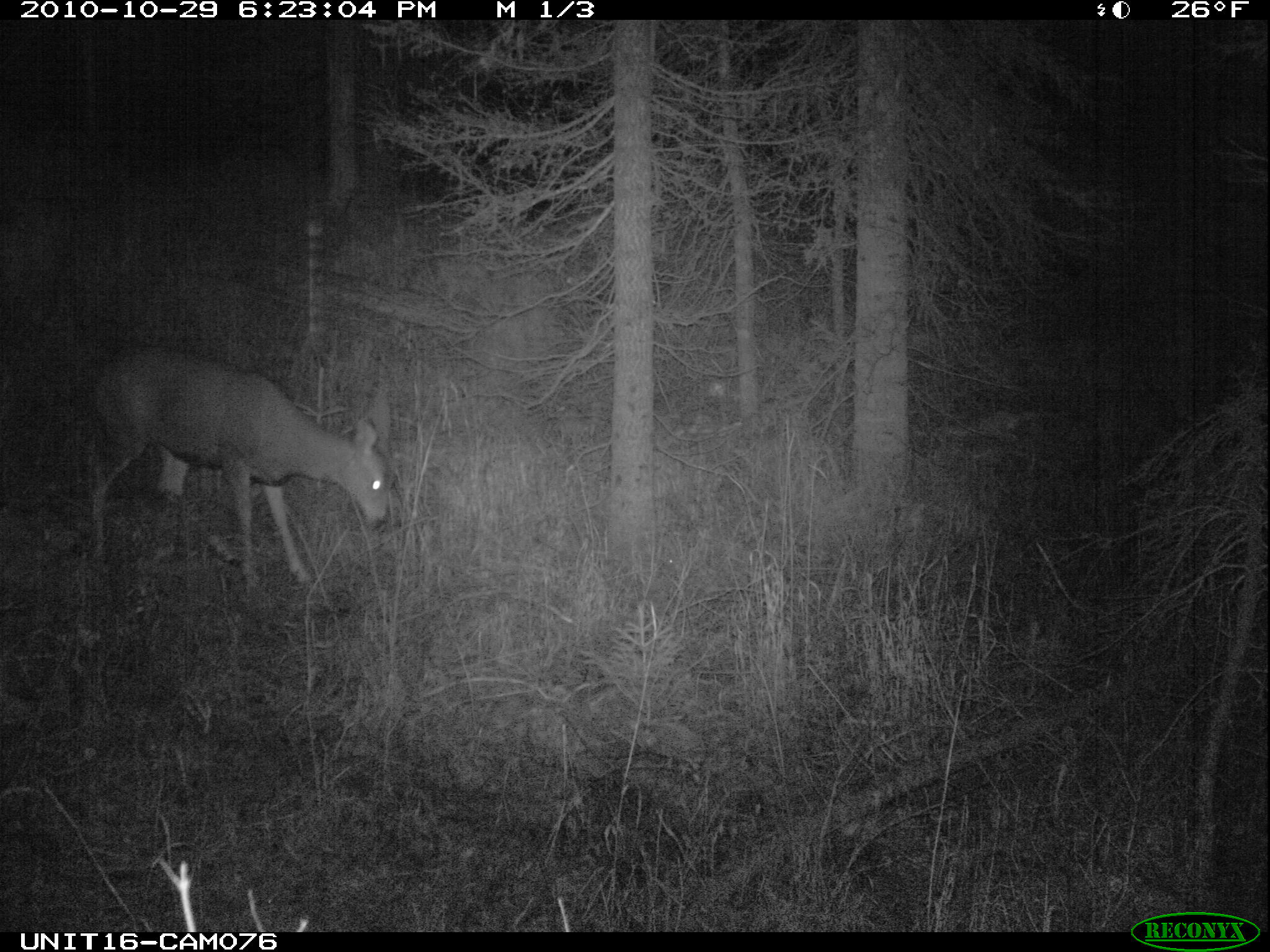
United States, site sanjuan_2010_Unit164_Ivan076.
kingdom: Animalia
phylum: Chordata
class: Mammalia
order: Artiodactyla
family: Cervidae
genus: Odocoileus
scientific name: Odocoileus hemionus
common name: mule deer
Odocoileus hemionus (mule deer).